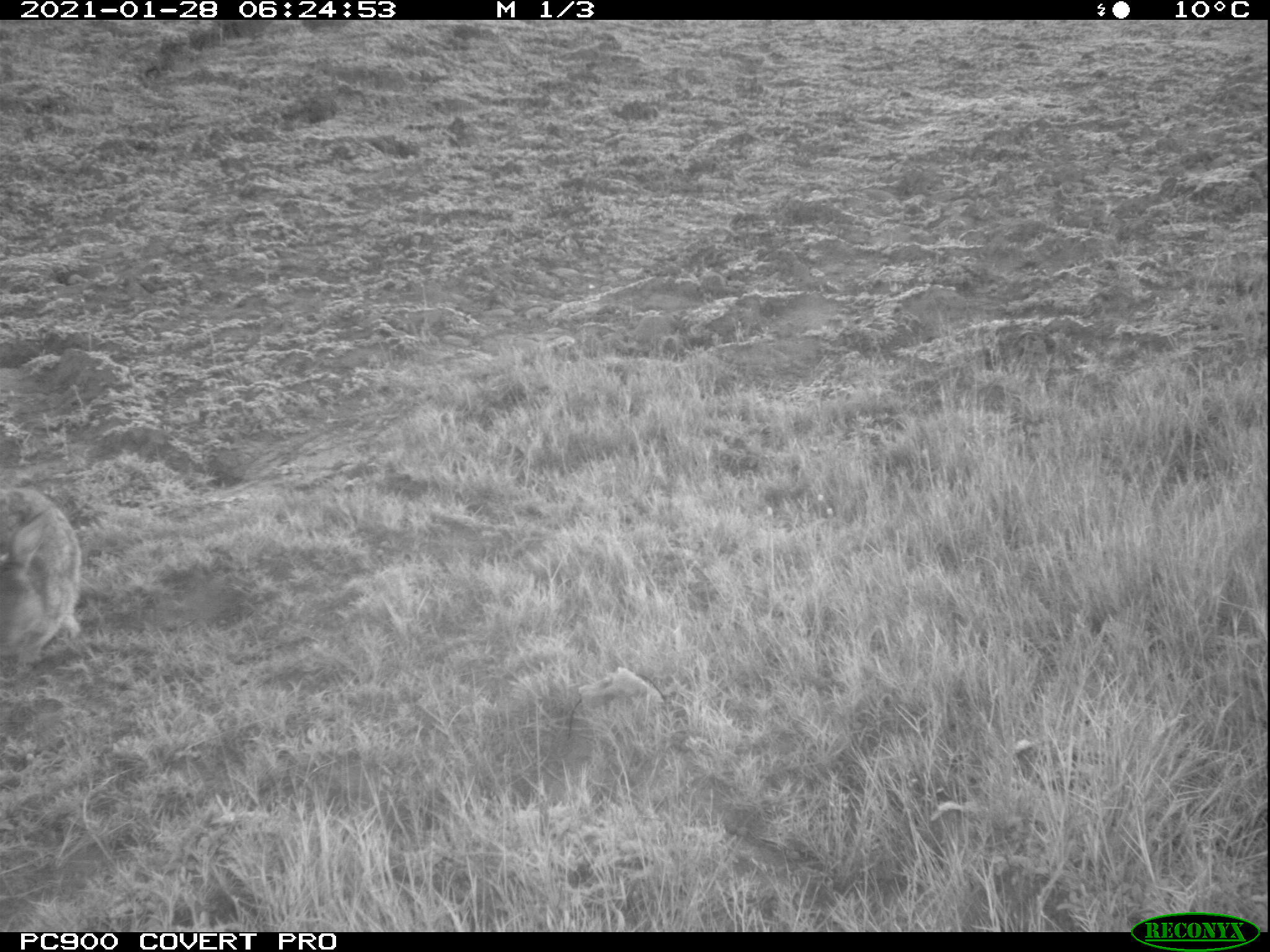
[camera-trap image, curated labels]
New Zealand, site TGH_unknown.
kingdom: Animalia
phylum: Chordata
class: Mammalia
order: Lagomorpha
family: Leporidae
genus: Oryctolagus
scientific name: Oryctolagus cuniculus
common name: european rabbit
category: rabbit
Rabbit (european rabbit) (Oryctolagus cuniculus).